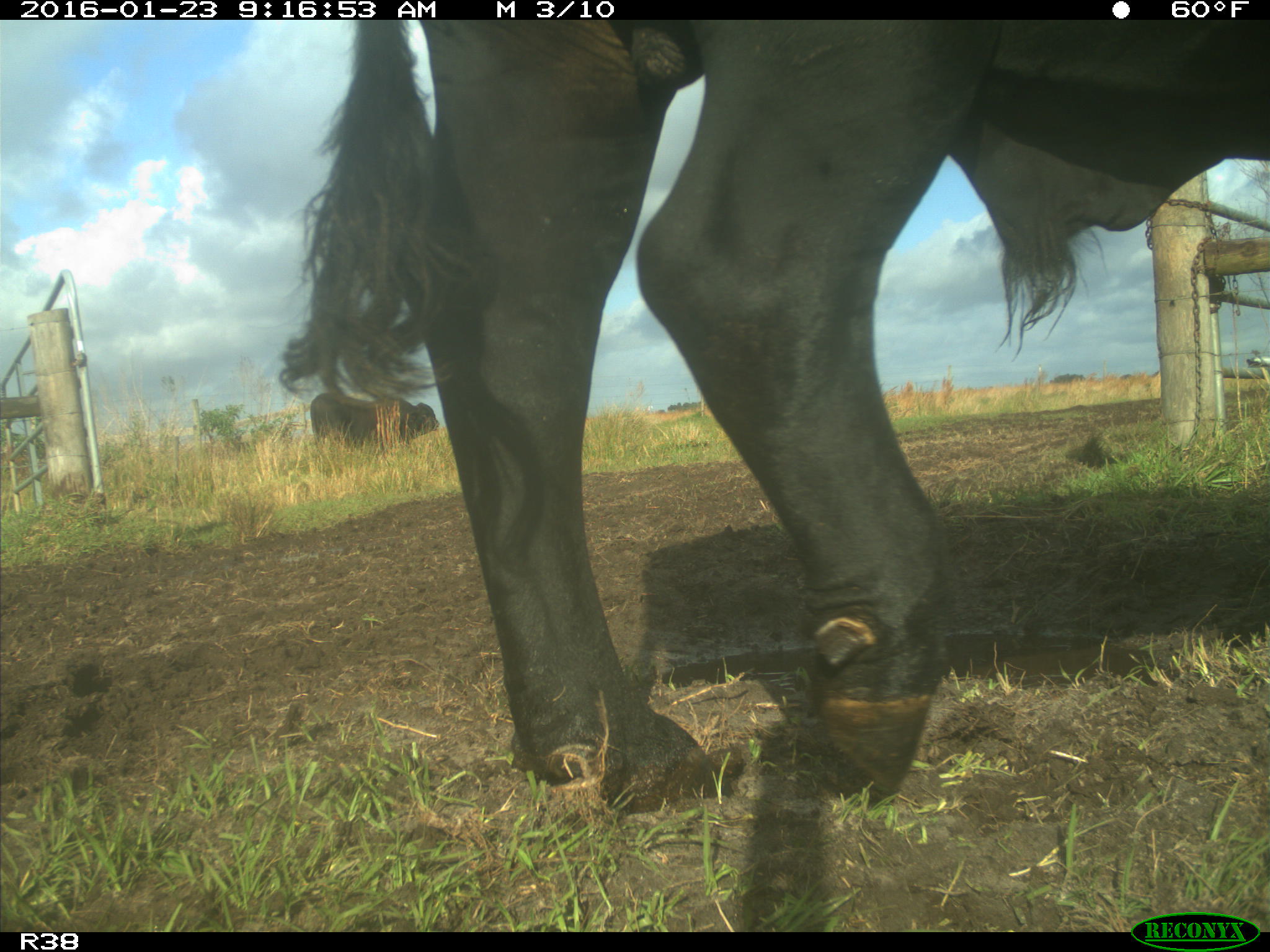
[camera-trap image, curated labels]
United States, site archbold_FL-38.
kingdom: Animalia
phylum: Chordata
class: Mammalia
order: Artiodactyla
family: Bovidae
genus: Bos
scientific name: Bos taurus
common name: domestic cow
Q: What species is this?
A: Bos taurus (domestic cow).